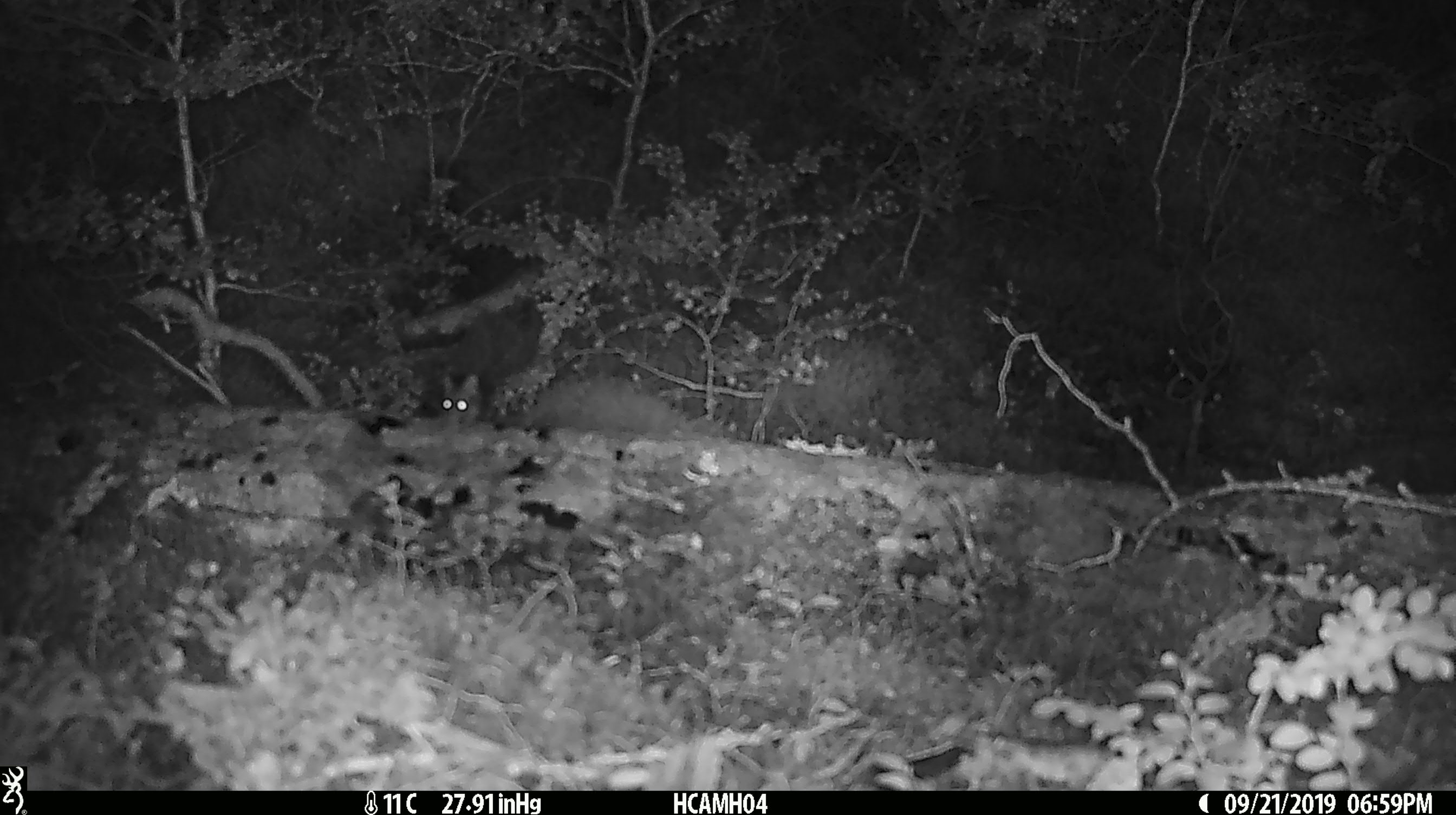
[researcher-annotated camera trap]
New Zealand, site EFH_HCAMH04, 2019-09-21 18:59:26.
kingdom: Animalia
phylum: Chordata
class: Mammalia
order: Rodentia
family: Muridae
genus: Mus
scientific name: Mus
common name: mouse